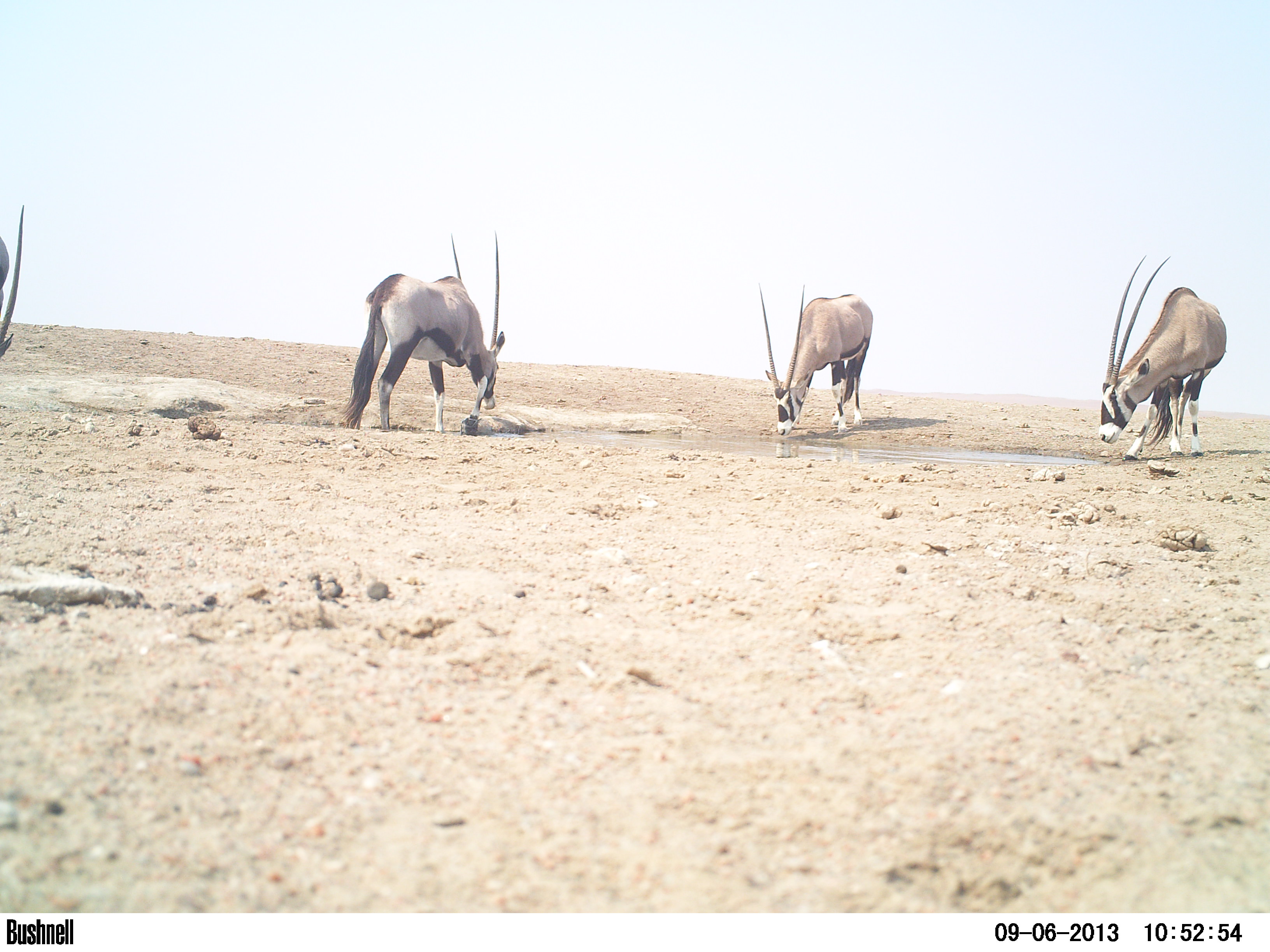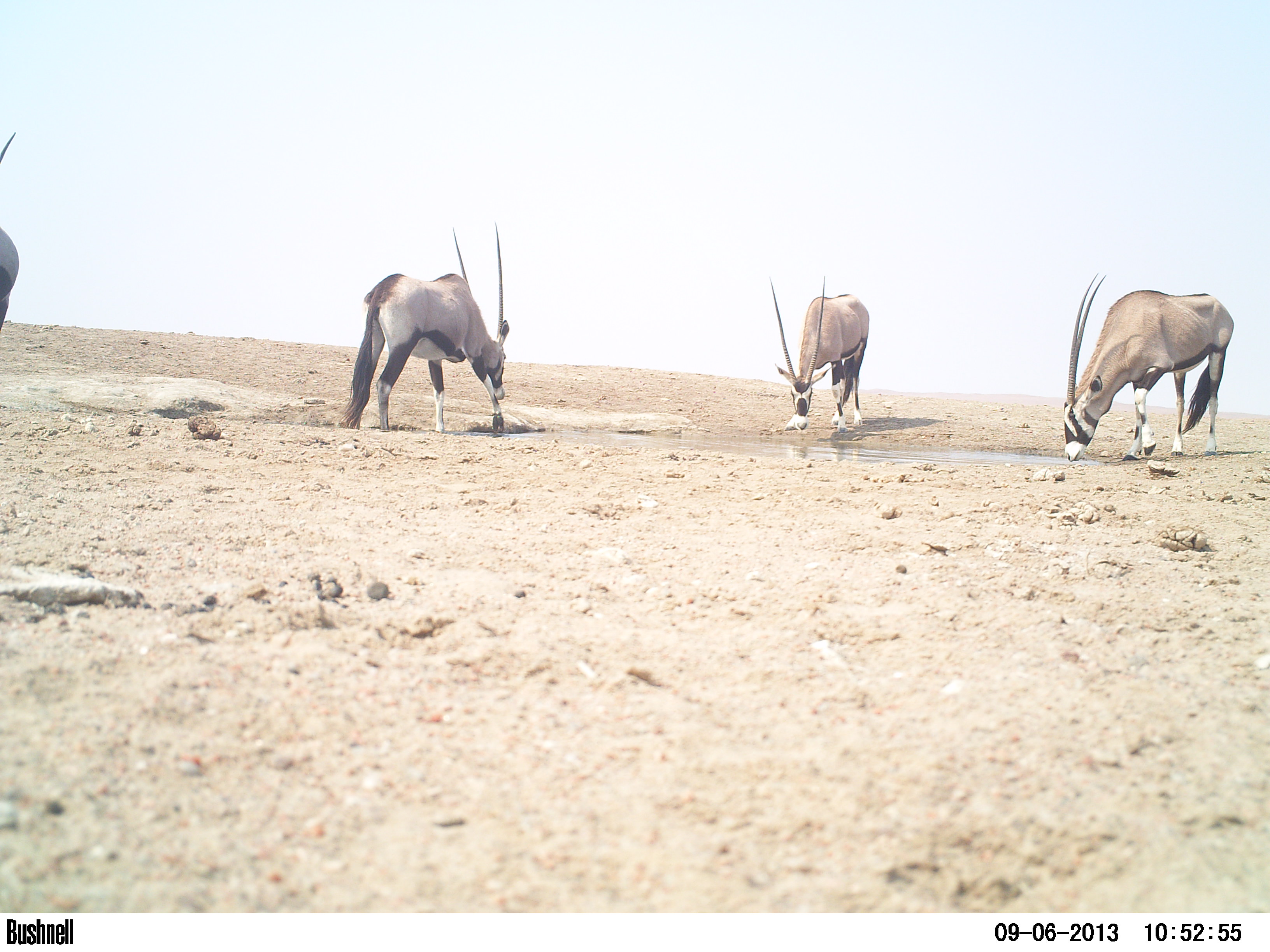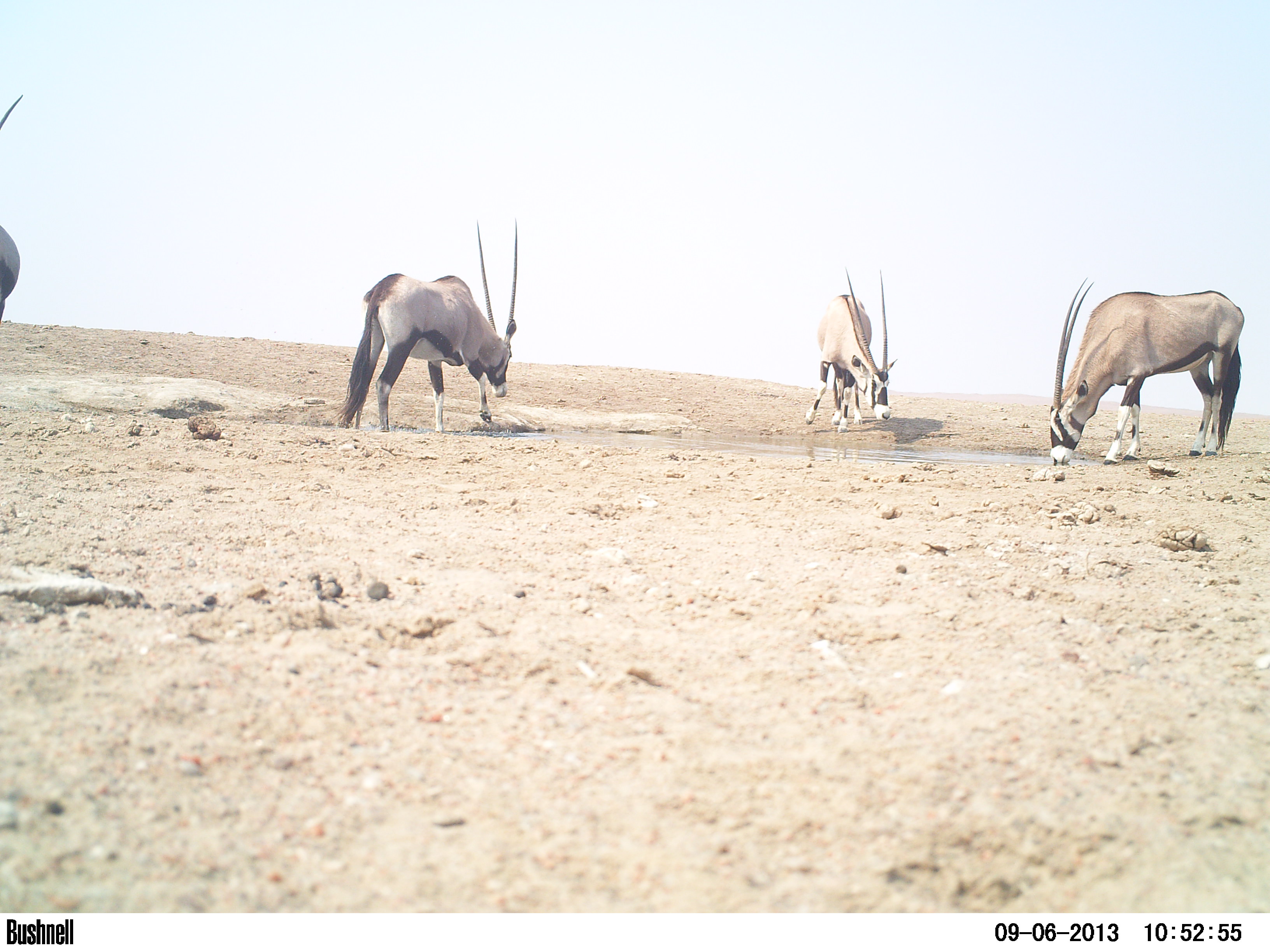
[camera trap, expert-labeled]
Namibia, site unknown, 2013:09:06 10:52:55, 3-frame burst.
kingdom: Animalia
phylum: Chordata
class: Mammalia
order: Artiodactyla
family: Bovidae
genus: Oryx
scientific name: Oryx gazella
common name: gemsbok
Oryx gazella (gemsbok).